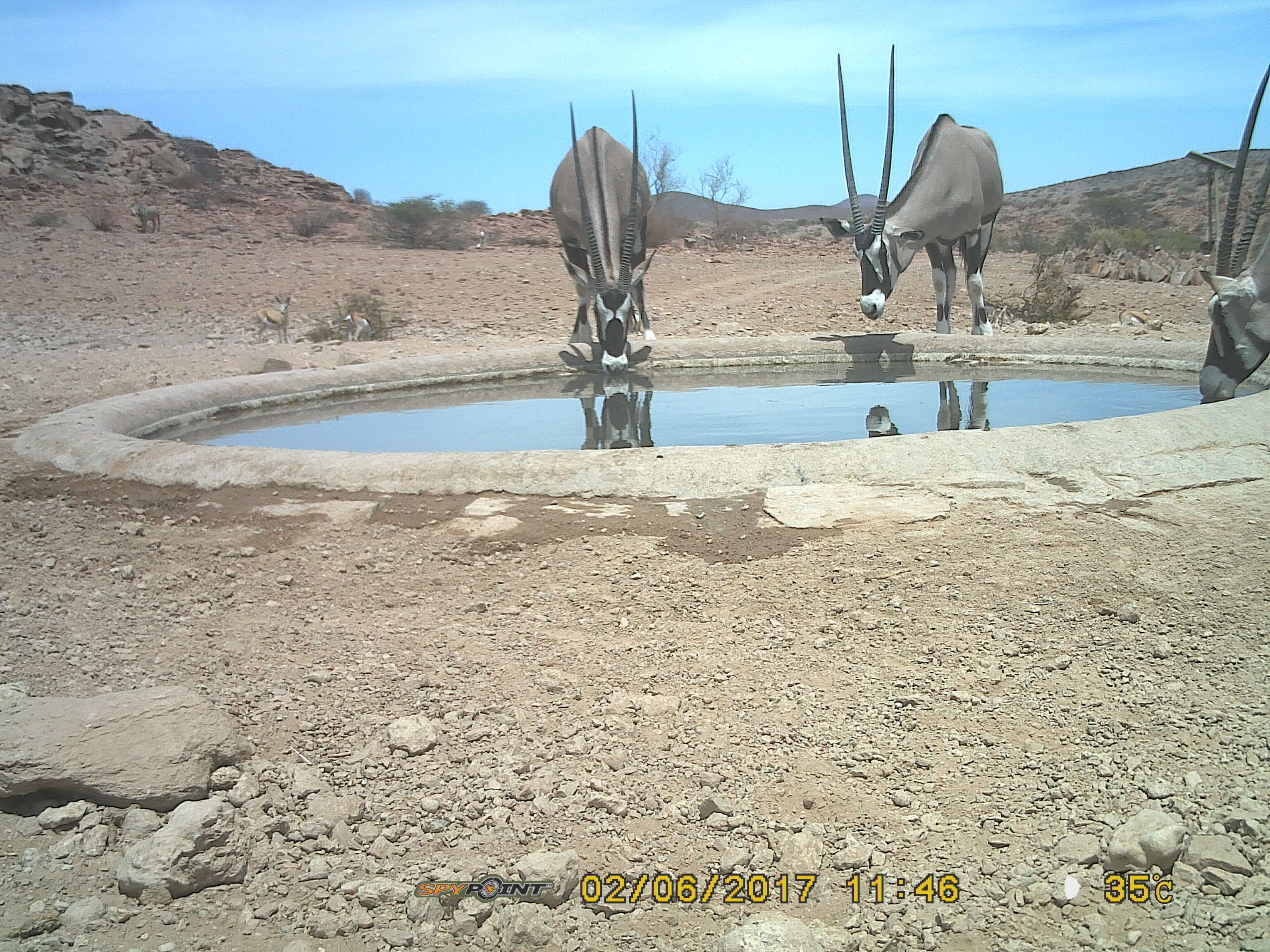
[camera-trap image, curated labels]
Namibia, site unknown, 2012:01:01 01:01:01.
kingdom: Animalia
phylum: Chordata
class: Mammalia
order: Artiodactyla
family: Bovidae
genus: Oryx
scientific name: Oryx gazella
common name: gemsbok